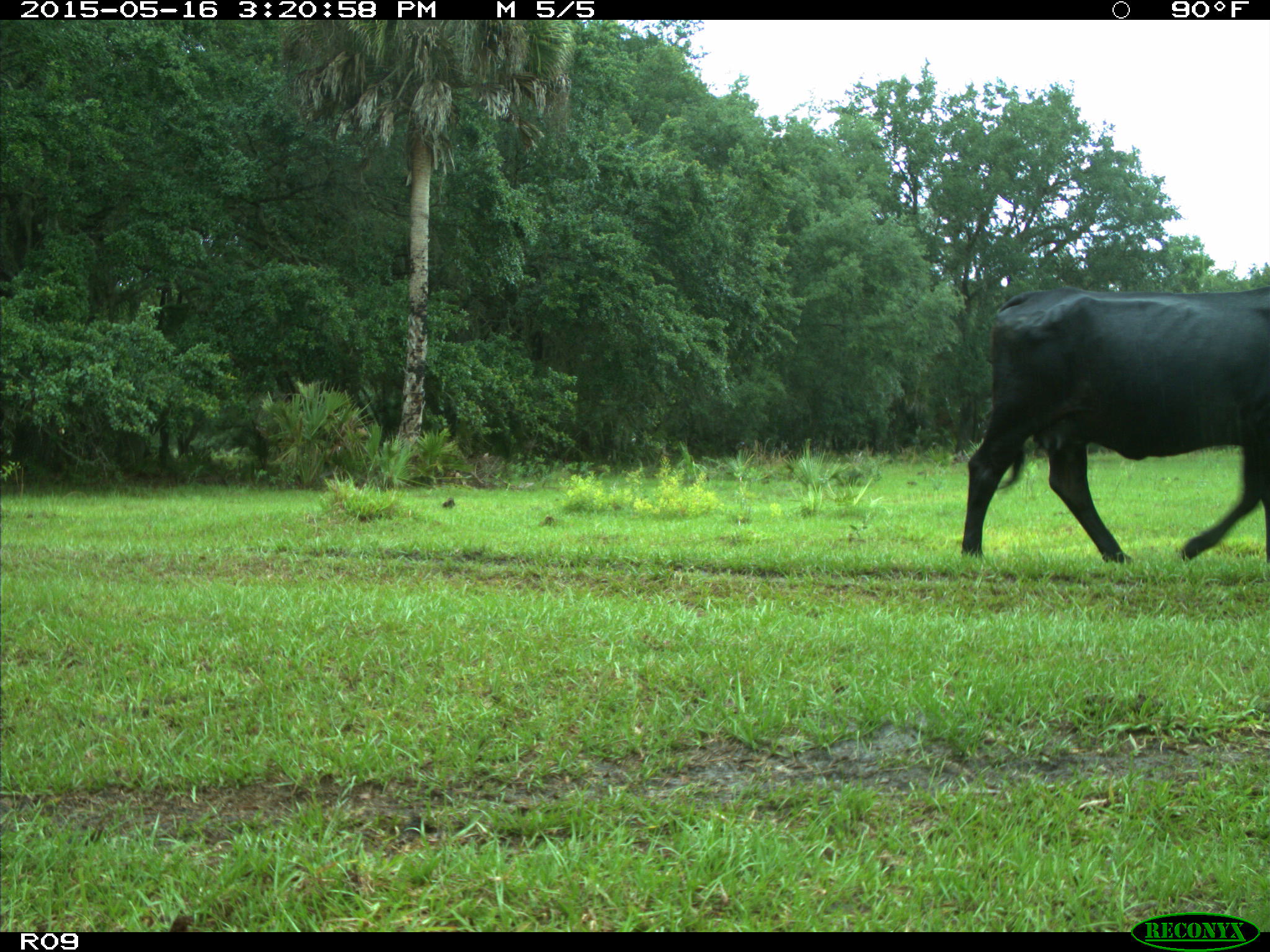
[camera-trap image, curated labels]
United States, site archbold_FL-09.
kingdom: Animalia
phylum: Chordata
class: Mammalia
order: Artiodactyla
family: Bovidae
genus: Bos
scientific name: Bos taurus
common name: domestic cow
Bos taurus (domestic cow).